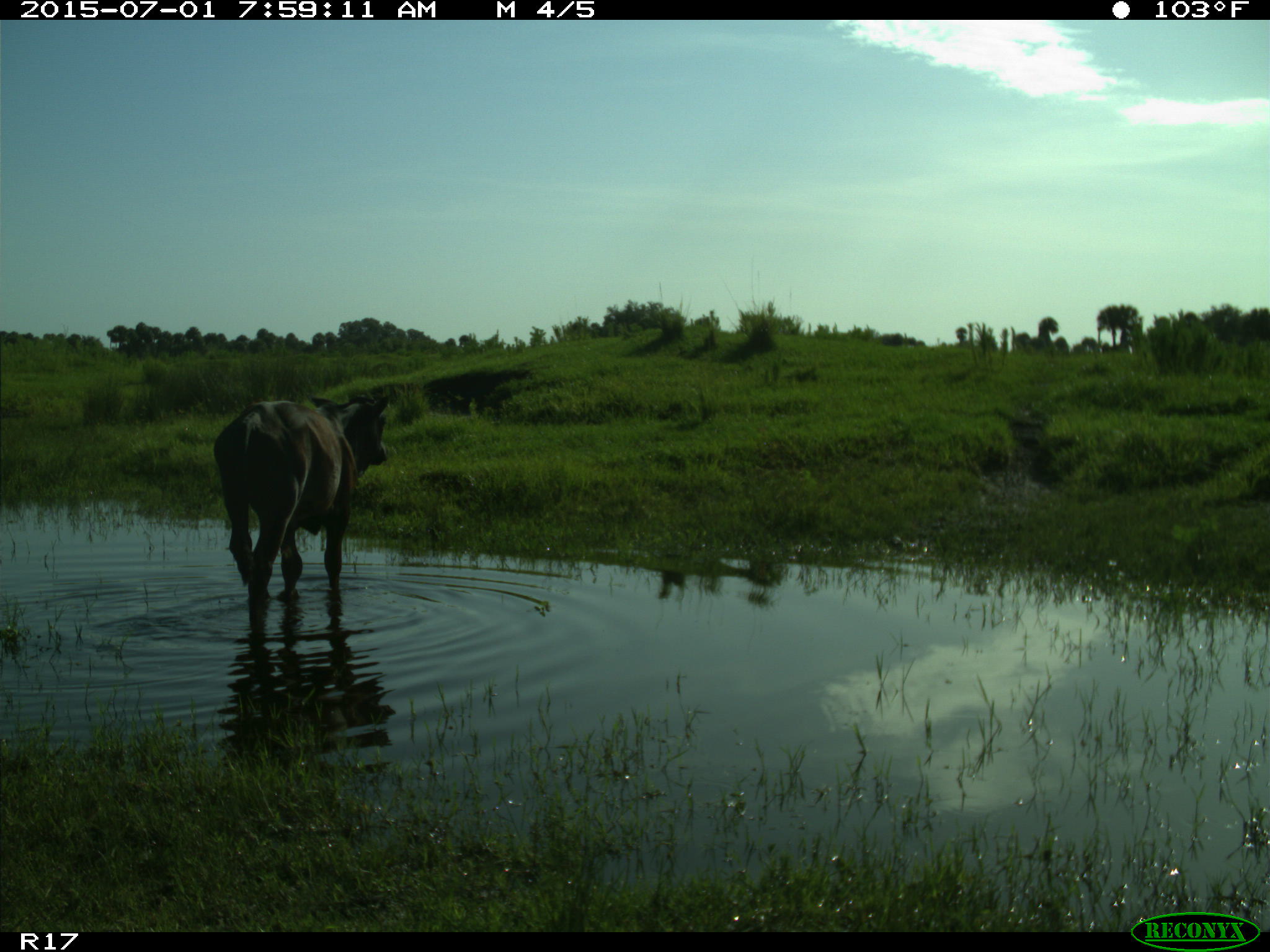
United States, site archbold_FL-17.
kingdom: Animalia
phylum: Chordata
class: Mammalia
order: Artiodactyla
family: Bovidae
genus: Bos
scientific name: Bos taurus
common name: domestic cow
Bos taurus (domestic cow).